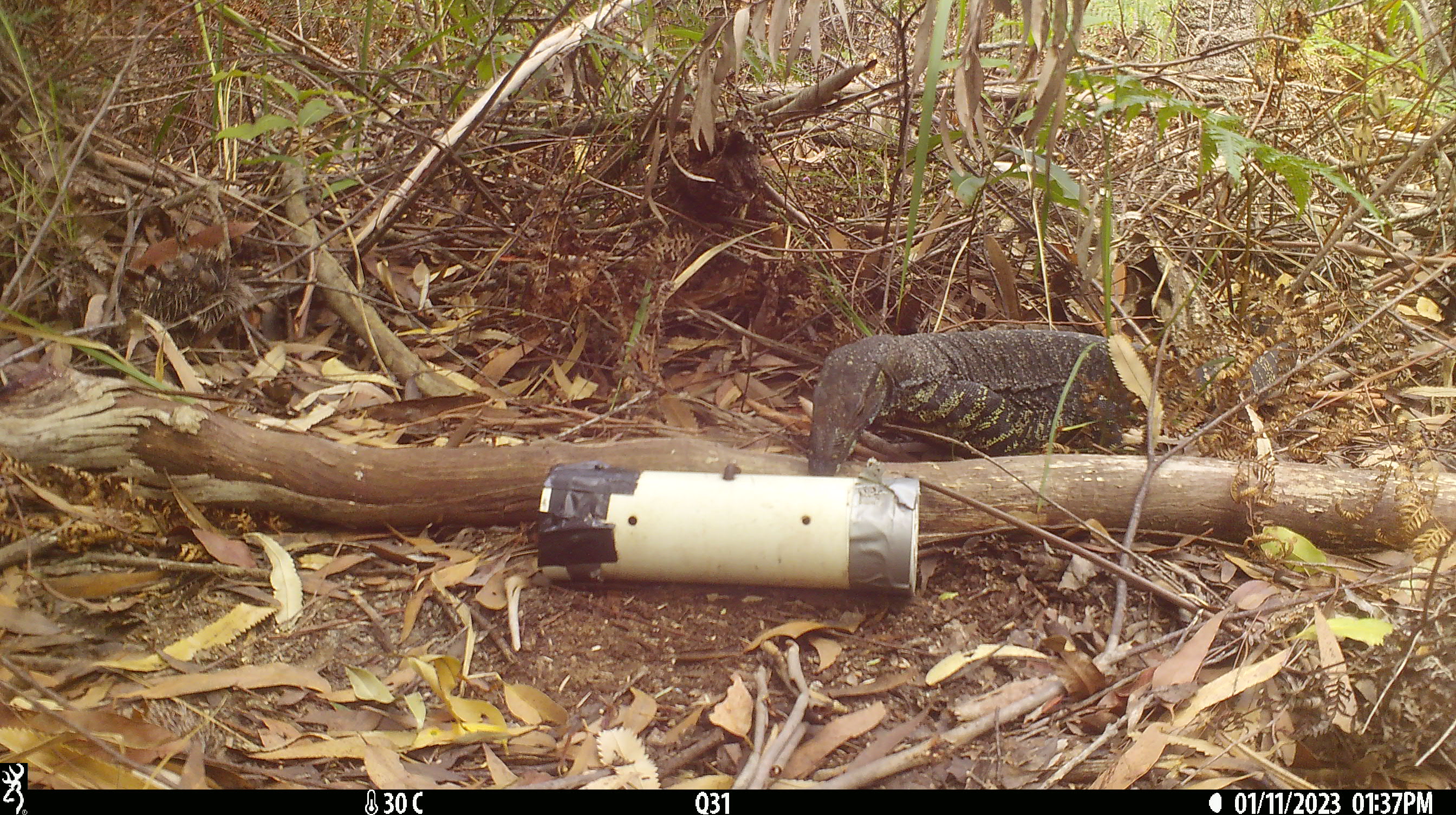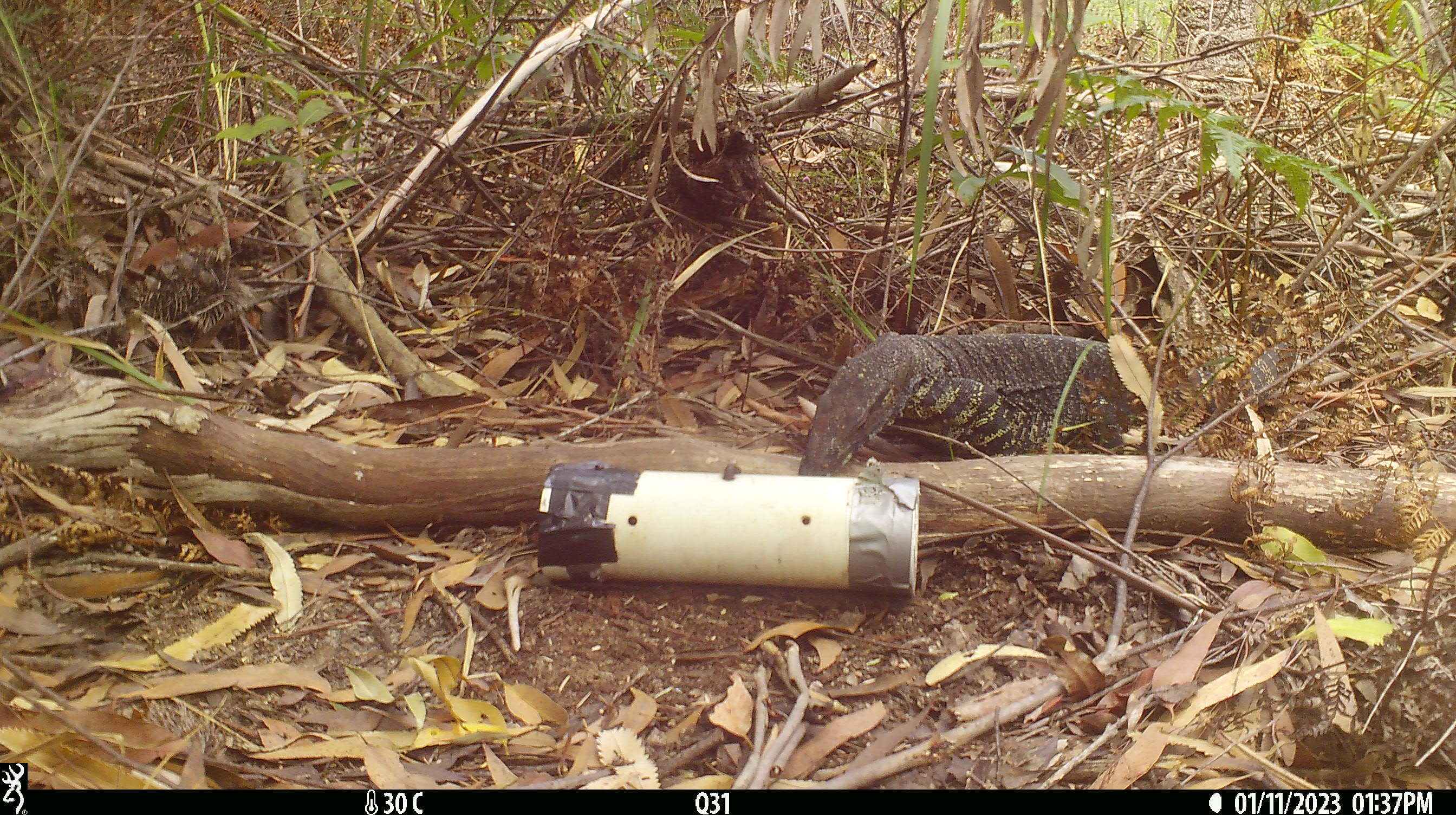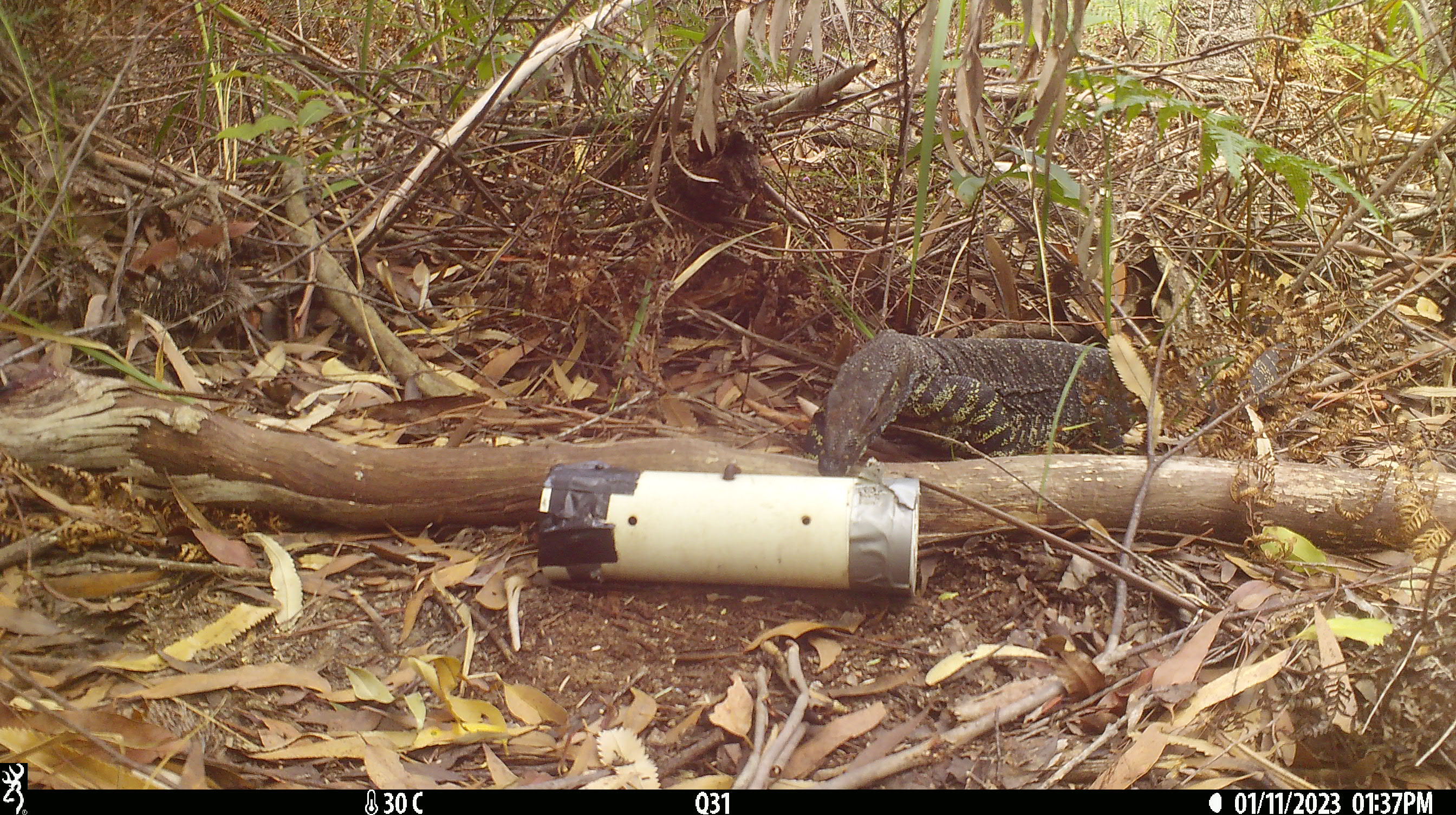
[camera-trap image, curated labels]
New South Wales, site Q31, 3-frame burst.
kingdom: Animalia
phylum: Chordata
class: Reptilia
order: Squamata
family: Varanidae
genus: Varanus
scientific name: Varanus varius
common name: lace monitor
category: goanna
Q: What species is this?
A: Goanna (lace monitor) (Varanus varius).